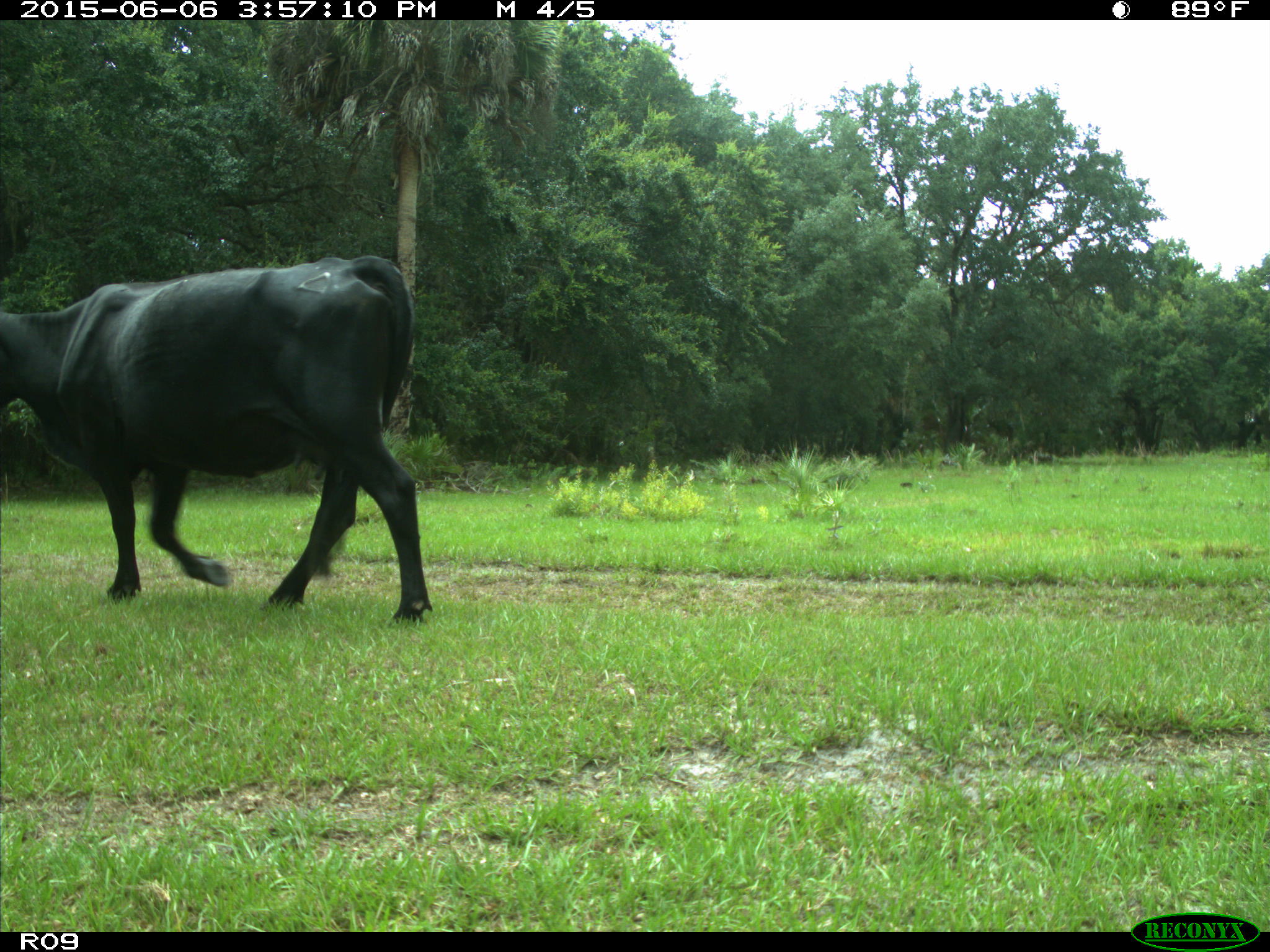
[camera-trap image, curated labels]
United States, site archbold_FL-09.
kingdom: Animalia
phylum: Chordata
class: Mammalia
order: Artiodactyla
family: Bovidae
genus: Bos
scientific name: Bos taurus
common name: domestic cow